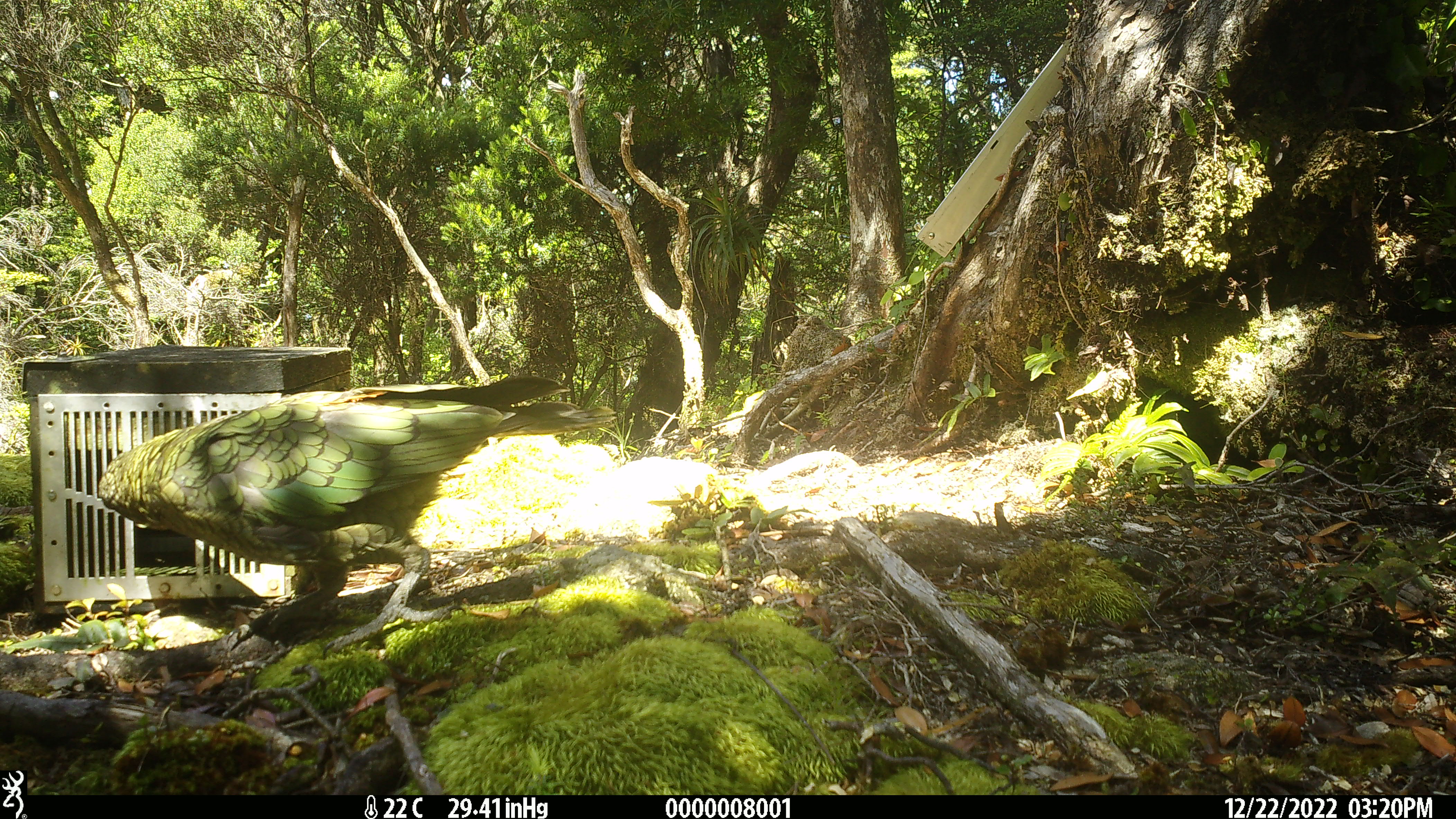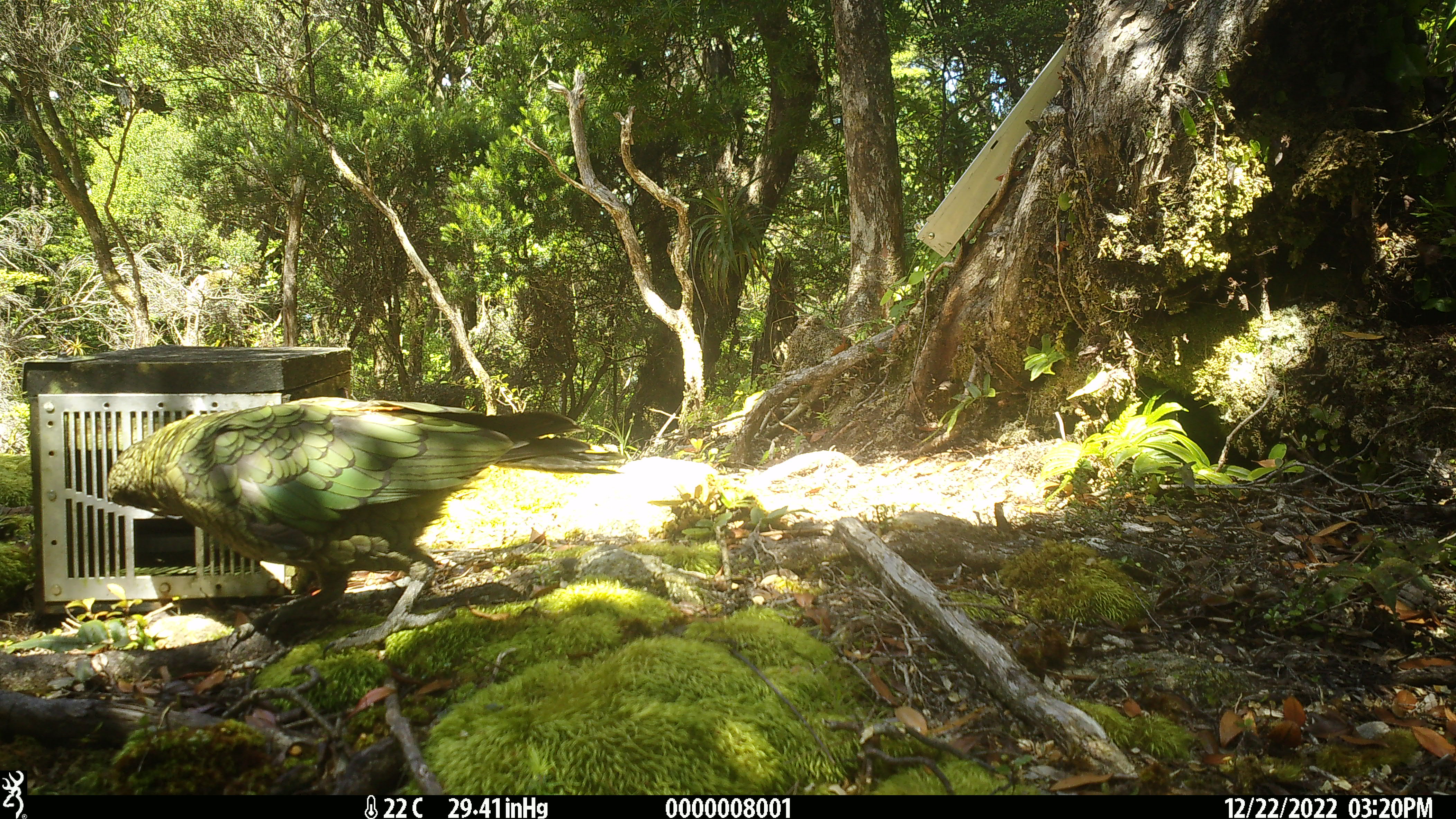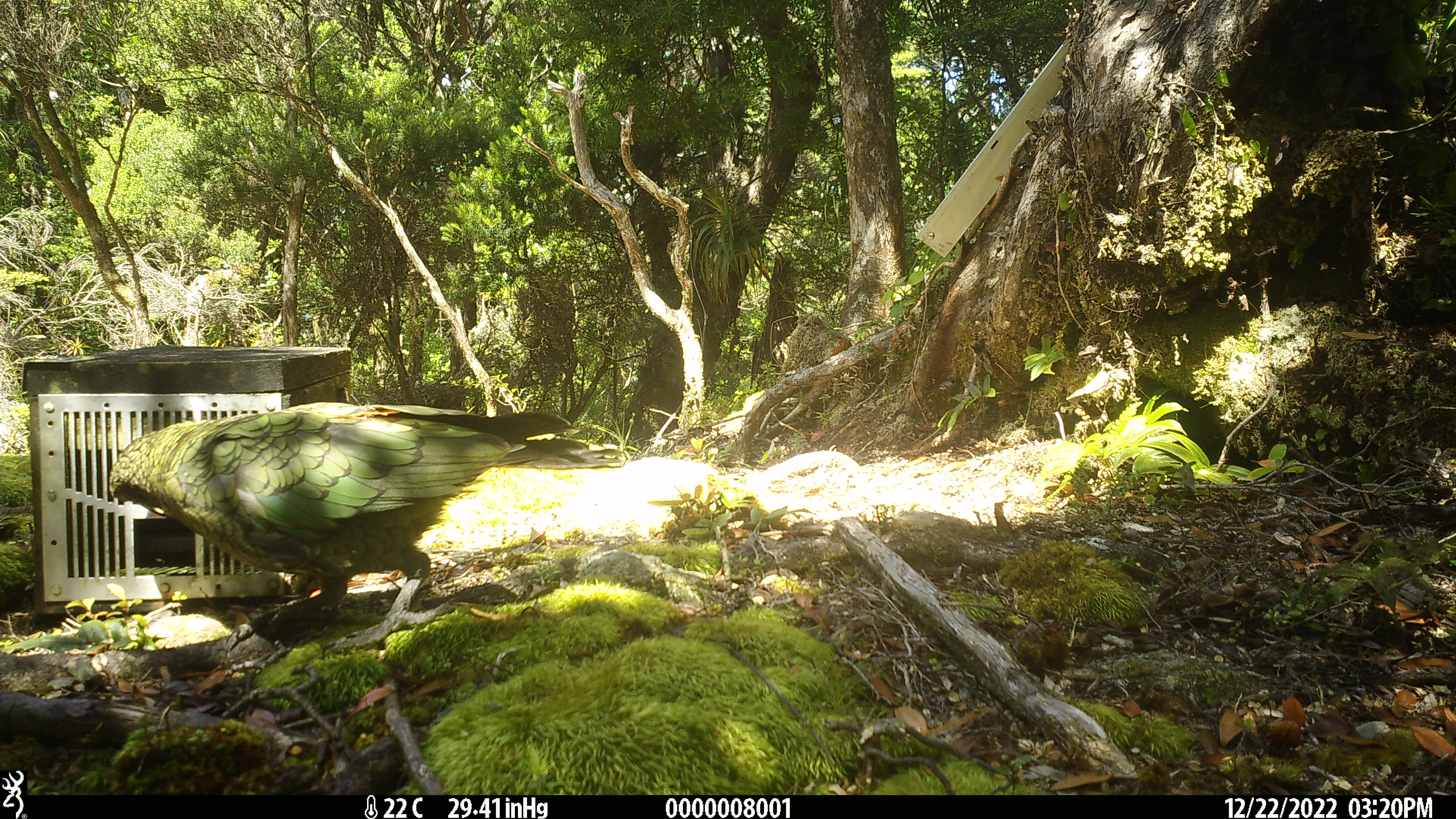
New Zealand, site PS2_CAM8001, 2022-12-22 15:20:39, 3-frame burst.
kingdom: Animalia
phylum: Chordata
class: Aves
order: Psittaciformes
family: Strigopidae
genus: Nestor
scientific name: Nestor notabilis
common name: kea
Kea (Nestor notabilis).